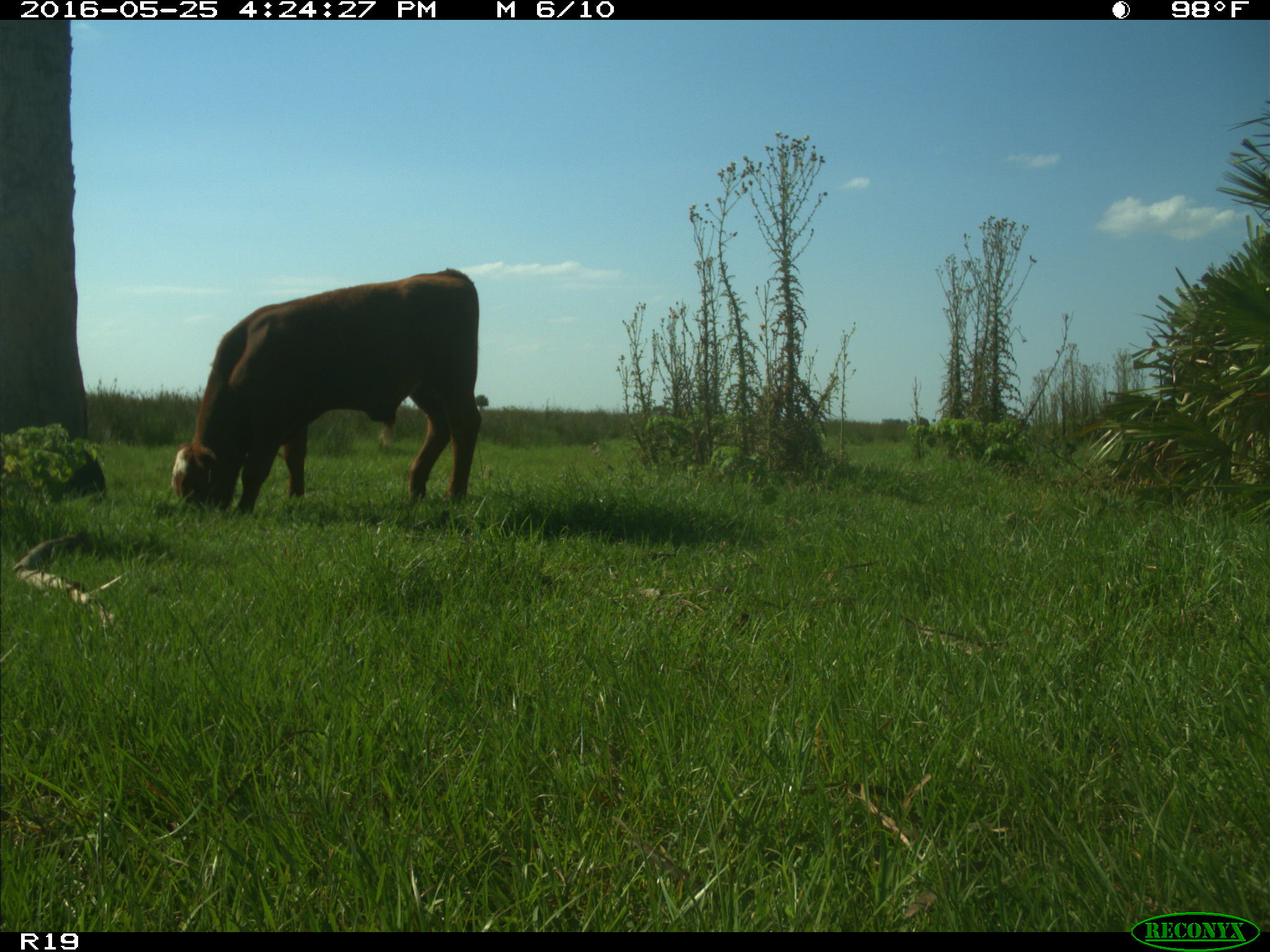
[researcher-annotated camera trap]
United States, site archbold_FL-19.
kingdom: Animalia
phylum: Chordata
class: Mammalia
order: Artiodactyla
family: Bovidae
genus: Bos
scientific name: Bos taurus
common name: domestic cow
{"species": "Bos taurus (domestic cow)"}